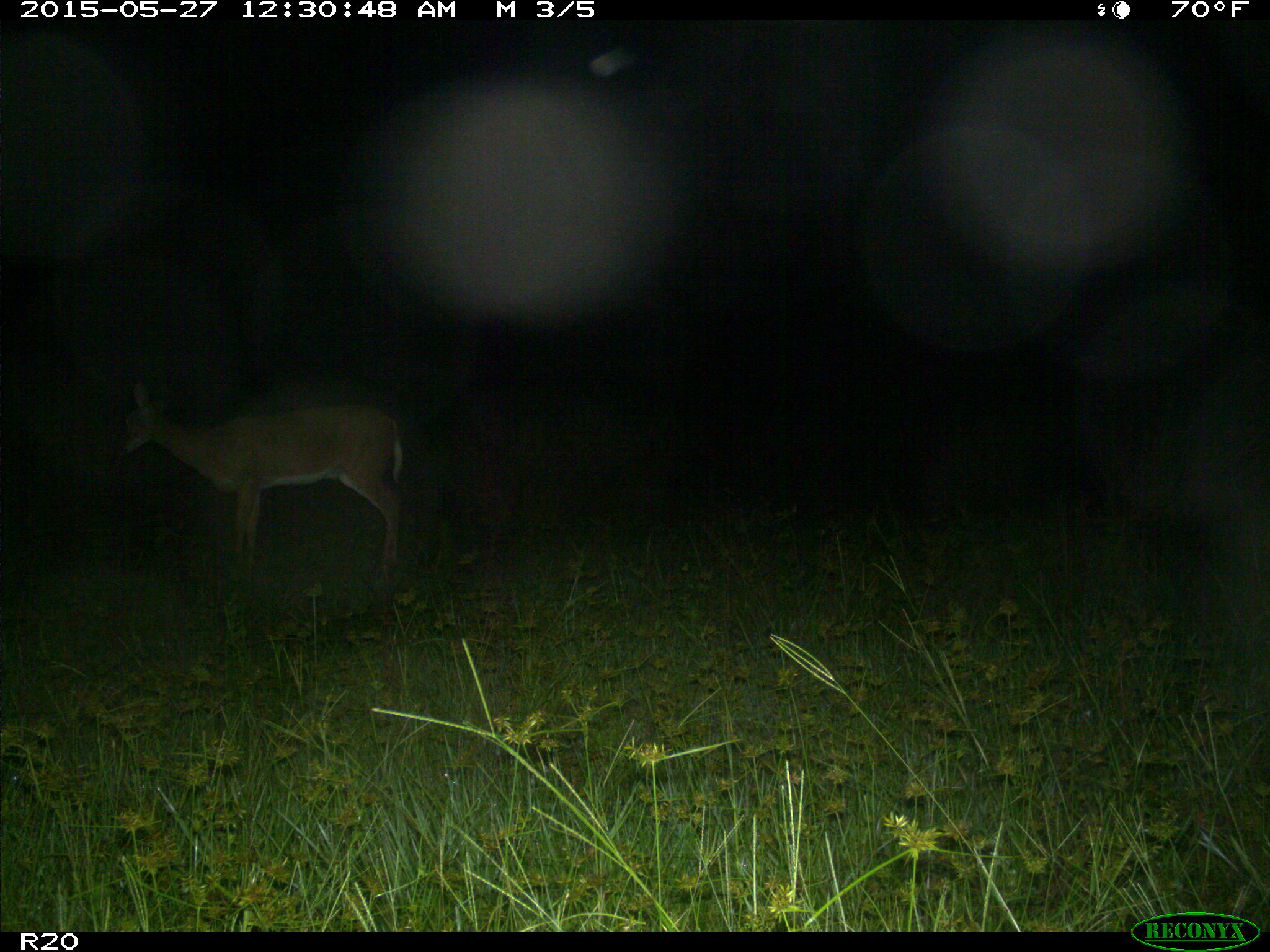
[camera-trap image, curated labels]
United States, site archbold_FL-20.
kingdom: Animalia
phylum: Chordata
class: Mammalia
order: Artiodactyla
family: Cervidae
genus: Odocoileus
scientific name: Odocoileus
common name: deer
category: unidentified deer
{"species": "unidentified deer (deer) (Odocoileus)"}